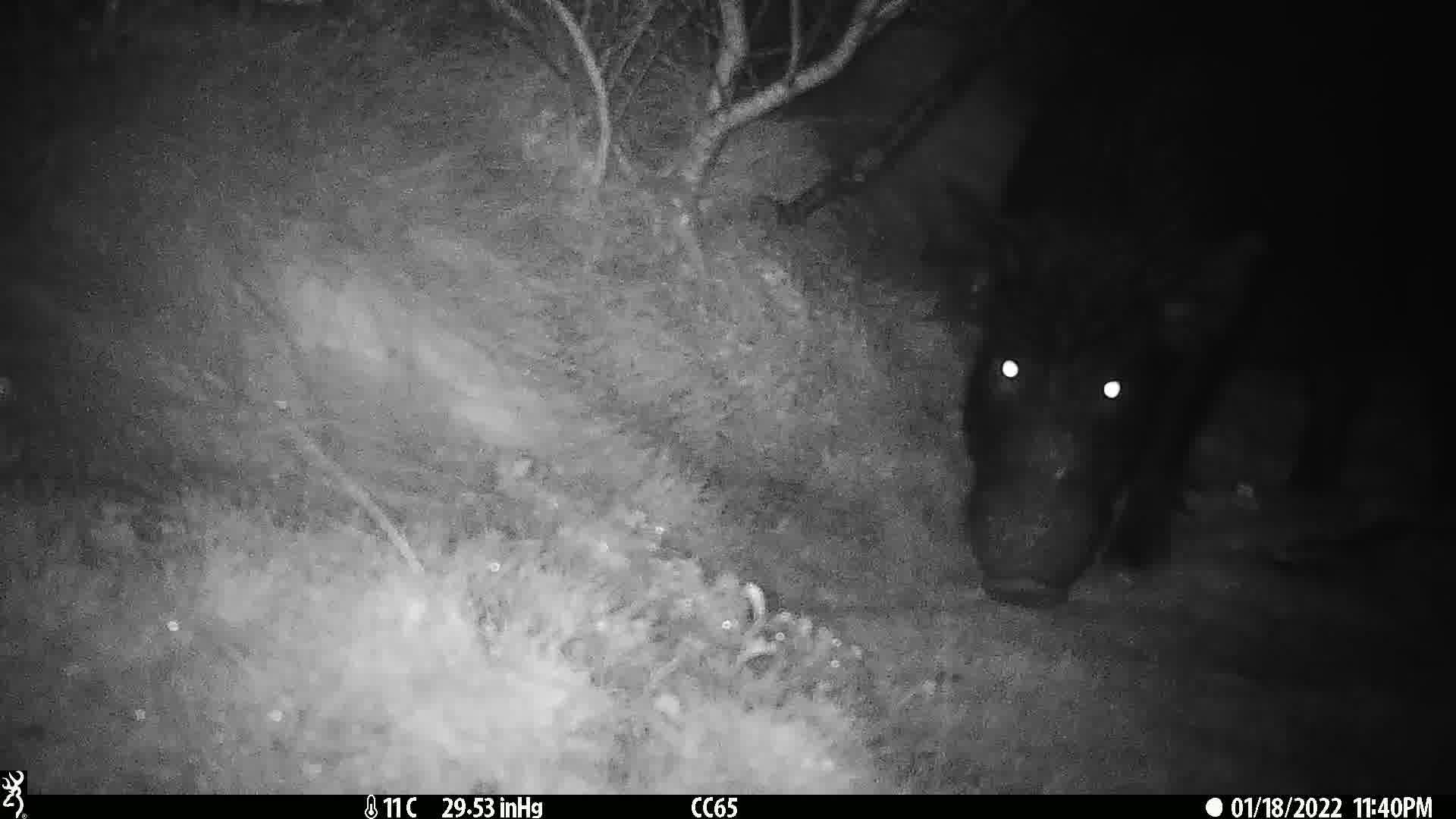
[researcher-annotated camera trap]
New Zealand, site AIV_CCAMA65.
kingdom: Animalia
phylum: Chordata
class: Mammalia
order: Artiodactyla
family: Suidae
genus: Sus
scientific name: Sus scrofa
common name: pig